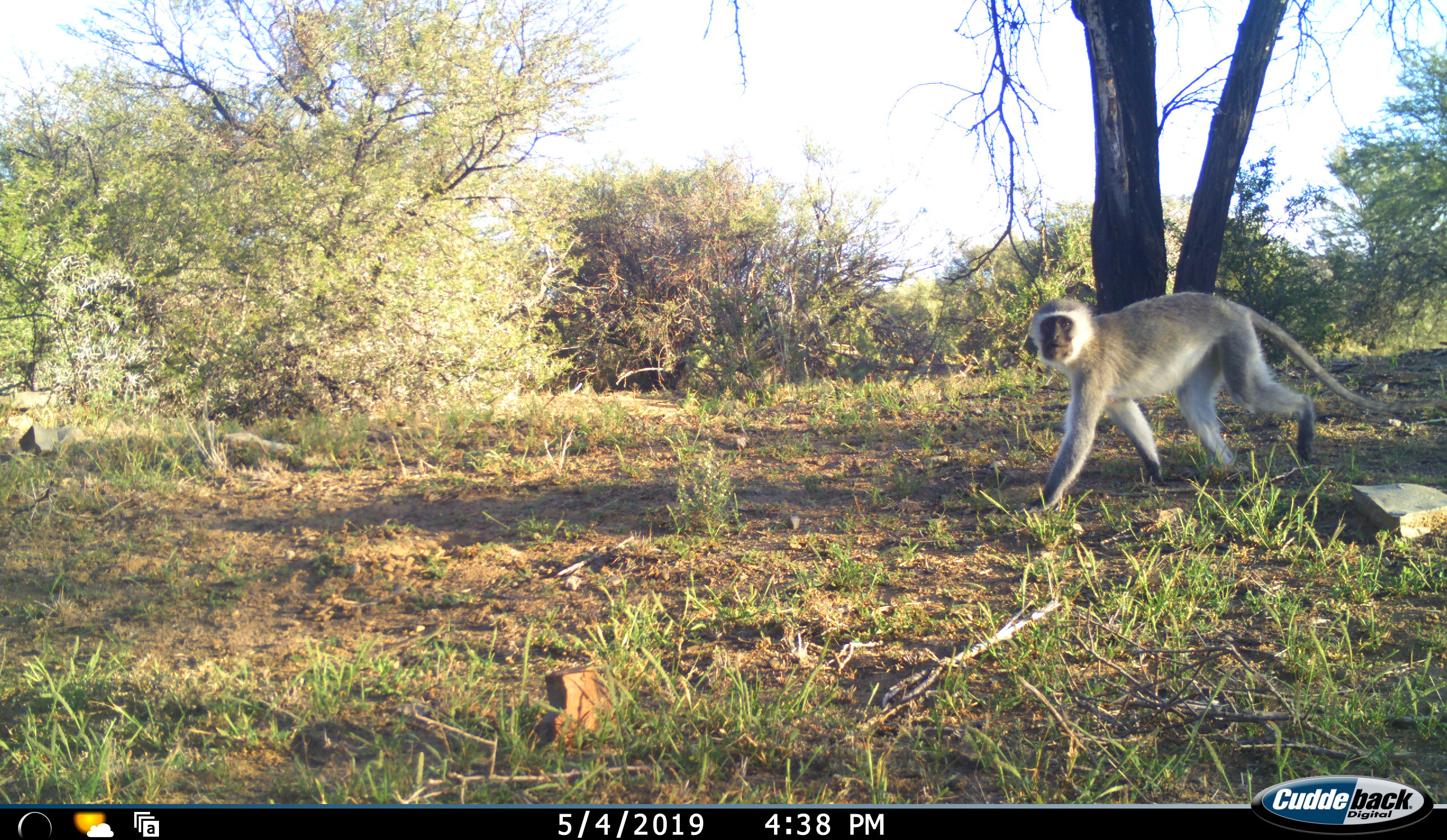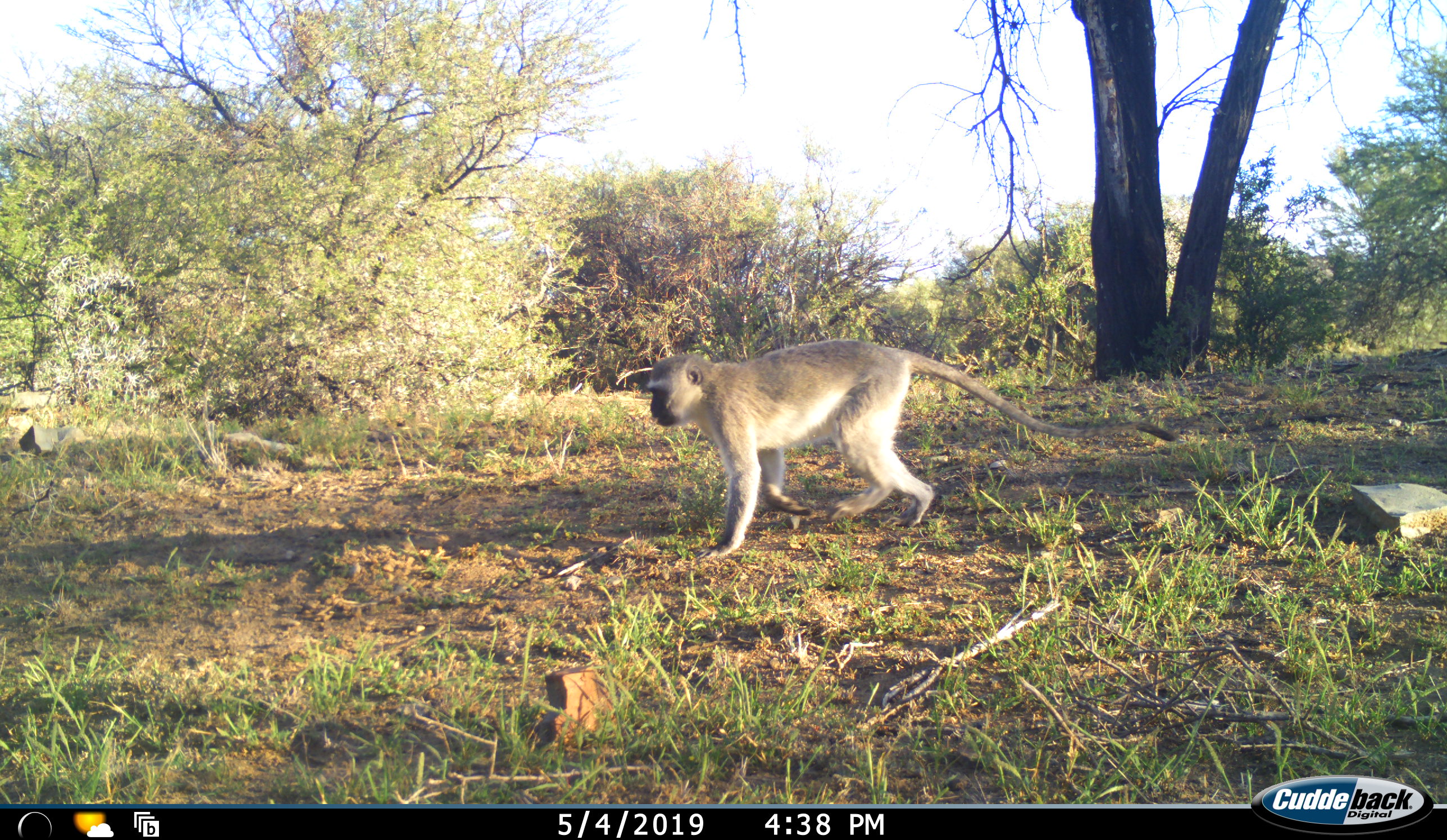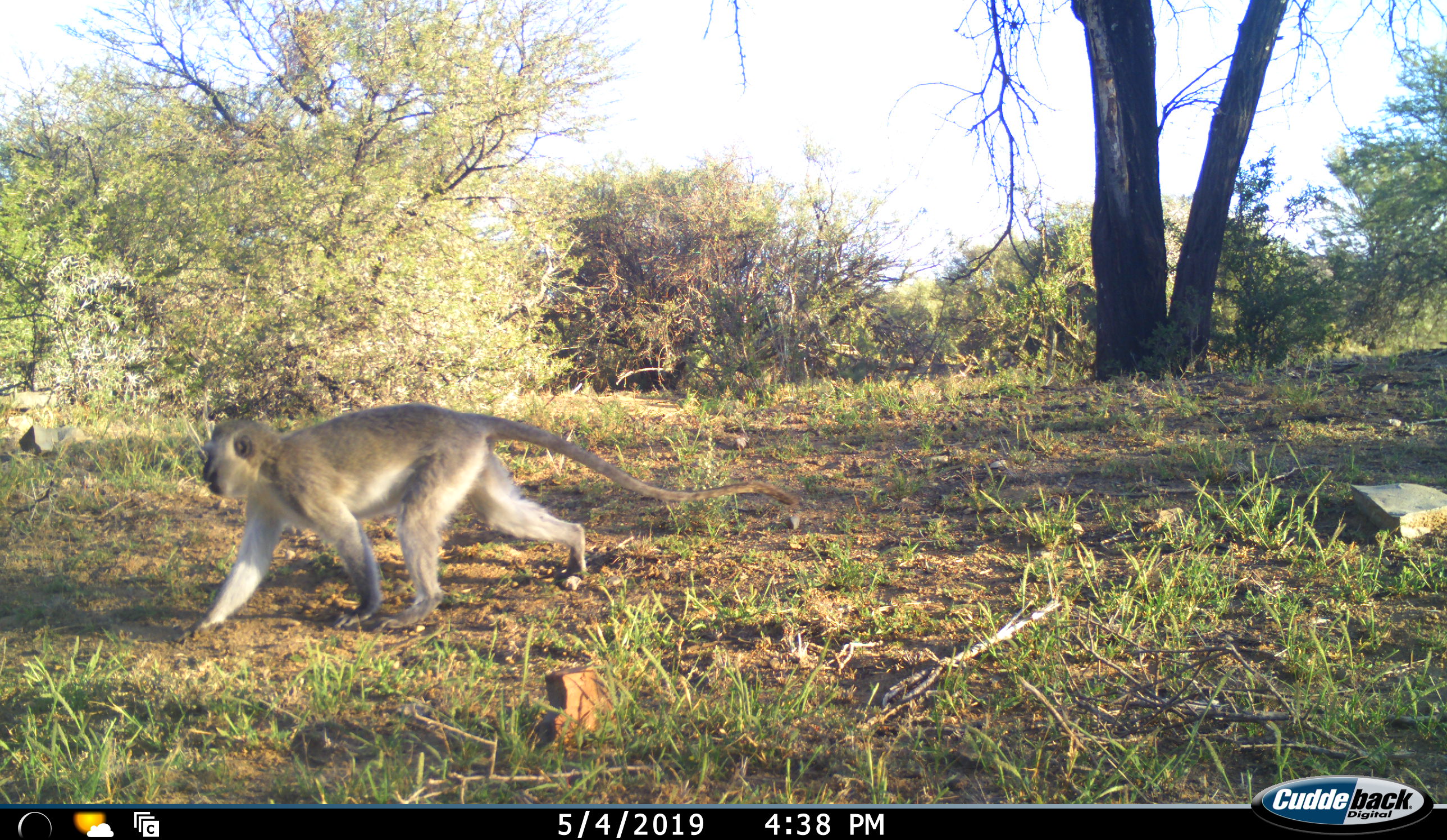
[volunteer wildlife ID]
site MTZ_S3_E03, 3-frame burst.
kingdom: Animalia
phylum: Chordata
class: Mammalia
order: Primates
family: Cercopithecidae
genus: Chlorocebus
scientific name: Chlorocebus pygerythrus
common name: vervet monkey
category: monkeyvervet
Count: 1.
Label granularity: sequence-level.